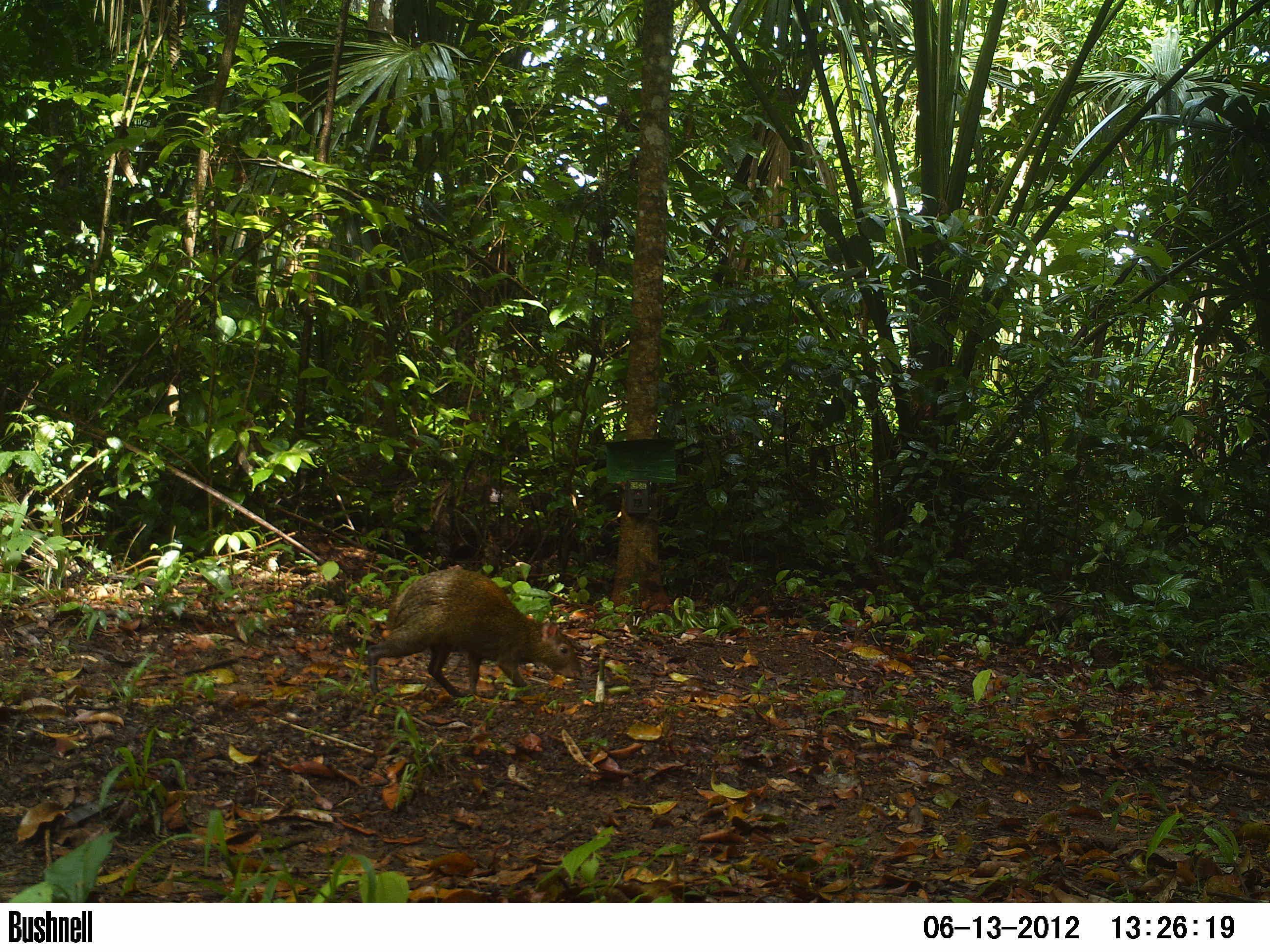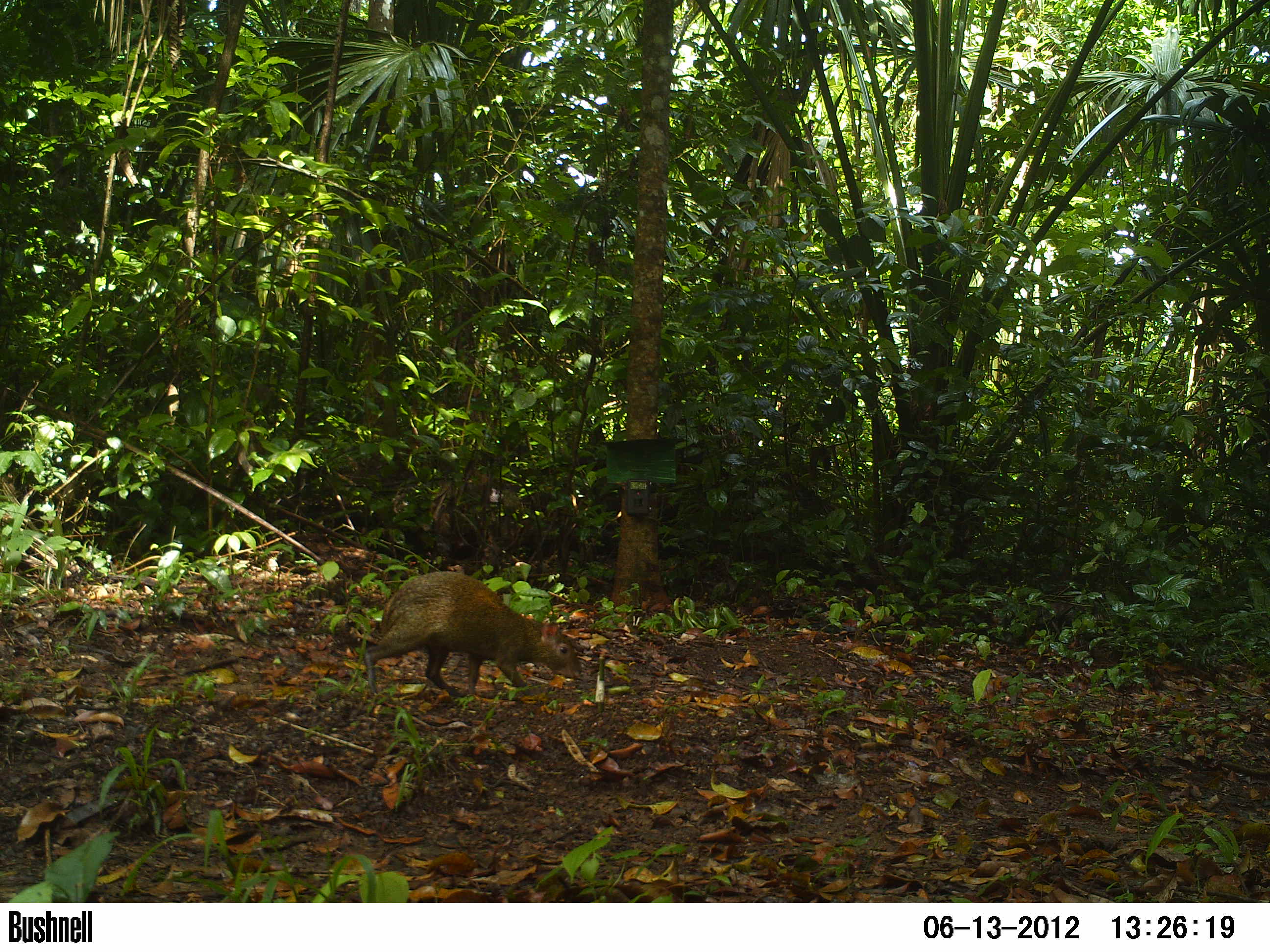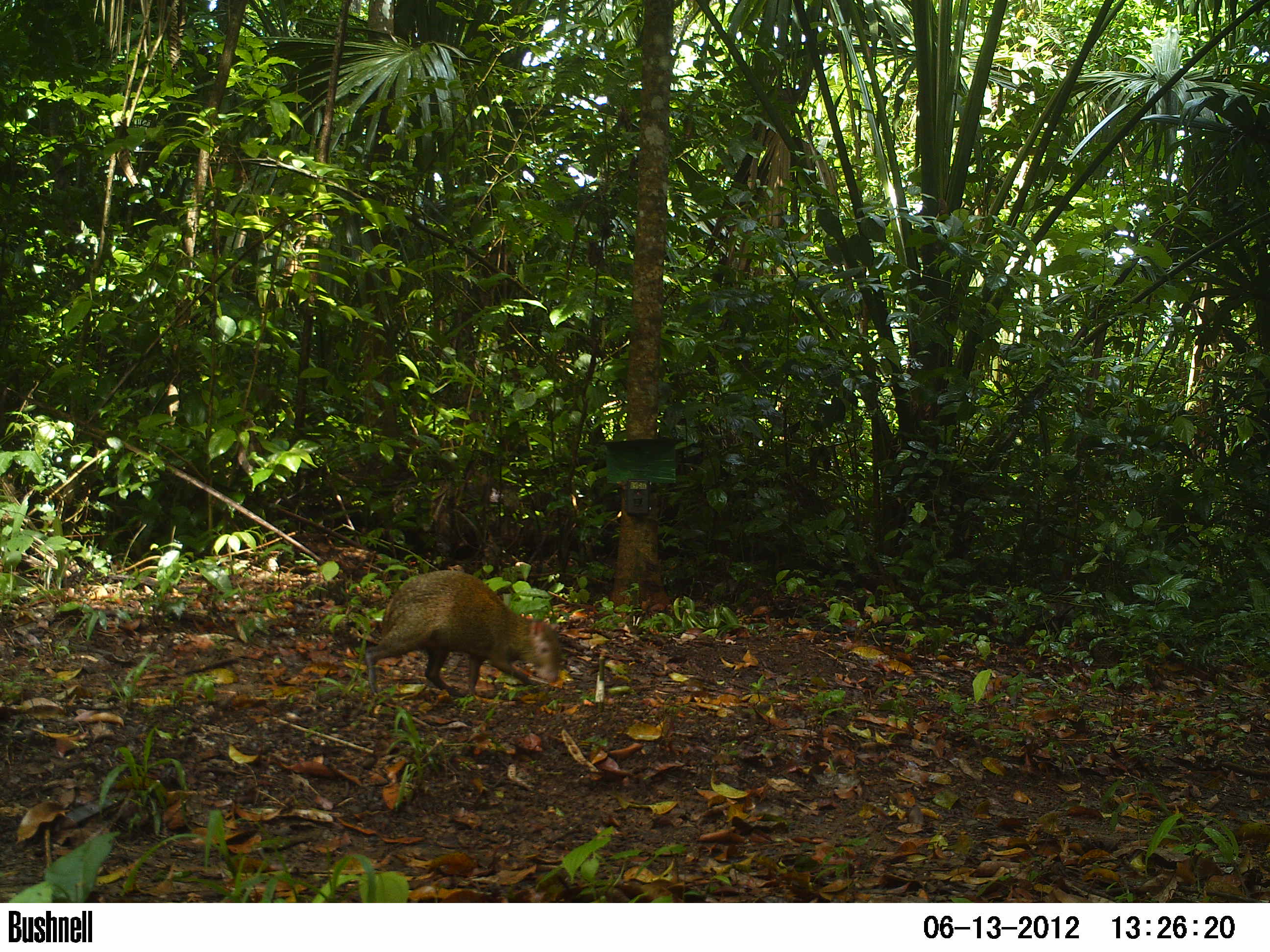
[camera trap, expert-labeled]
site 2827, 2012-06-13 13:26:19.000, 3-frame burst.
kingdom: Animalia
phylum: Chordata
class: Mammalia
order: Rodentia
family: Dasyproctidae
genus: Dasyprocta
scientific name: Dasyprocta punctata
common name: central american agouti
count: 1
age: adult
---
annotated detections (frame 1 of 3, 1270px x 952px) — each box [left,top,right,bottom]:
dasyprocta punctata: [366,568,582,695]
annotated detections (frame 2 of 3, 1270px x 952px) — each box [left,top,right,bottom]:
dasyprocta punctata: [364,570,582,700]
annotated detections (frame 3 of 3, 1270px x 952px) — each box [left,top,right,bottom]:
dasyprocta punctata: [363,568,562,699]